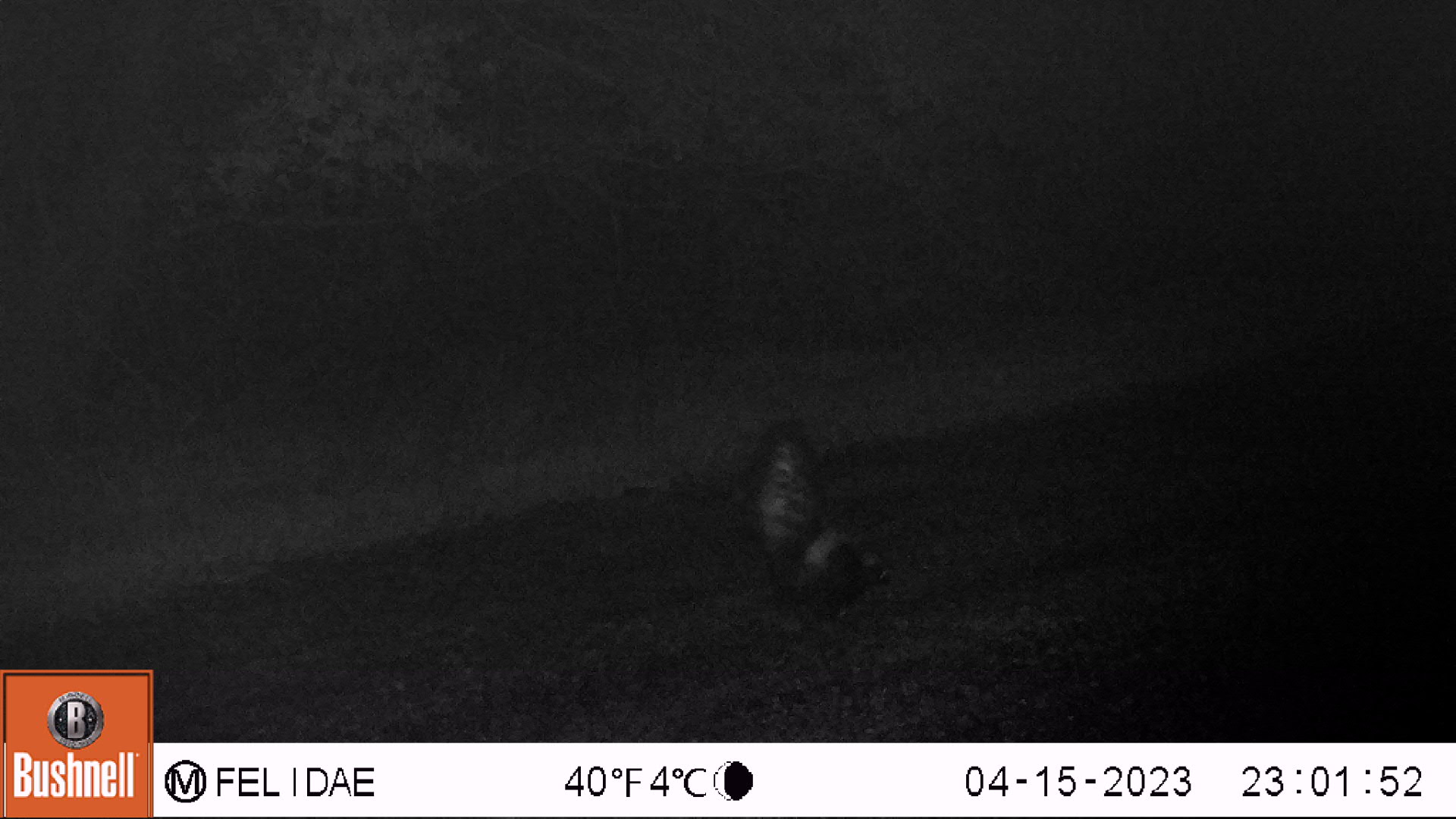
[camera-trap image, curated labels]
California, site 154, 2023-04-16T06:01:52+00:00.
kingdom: Animalia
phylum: Chordata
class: Mammalia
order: Carnivora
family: Mephitidae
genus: Mephitis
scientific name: Mephitis mephitis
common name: striped skunk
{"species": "striped skunk (Mephitis mephitis)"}